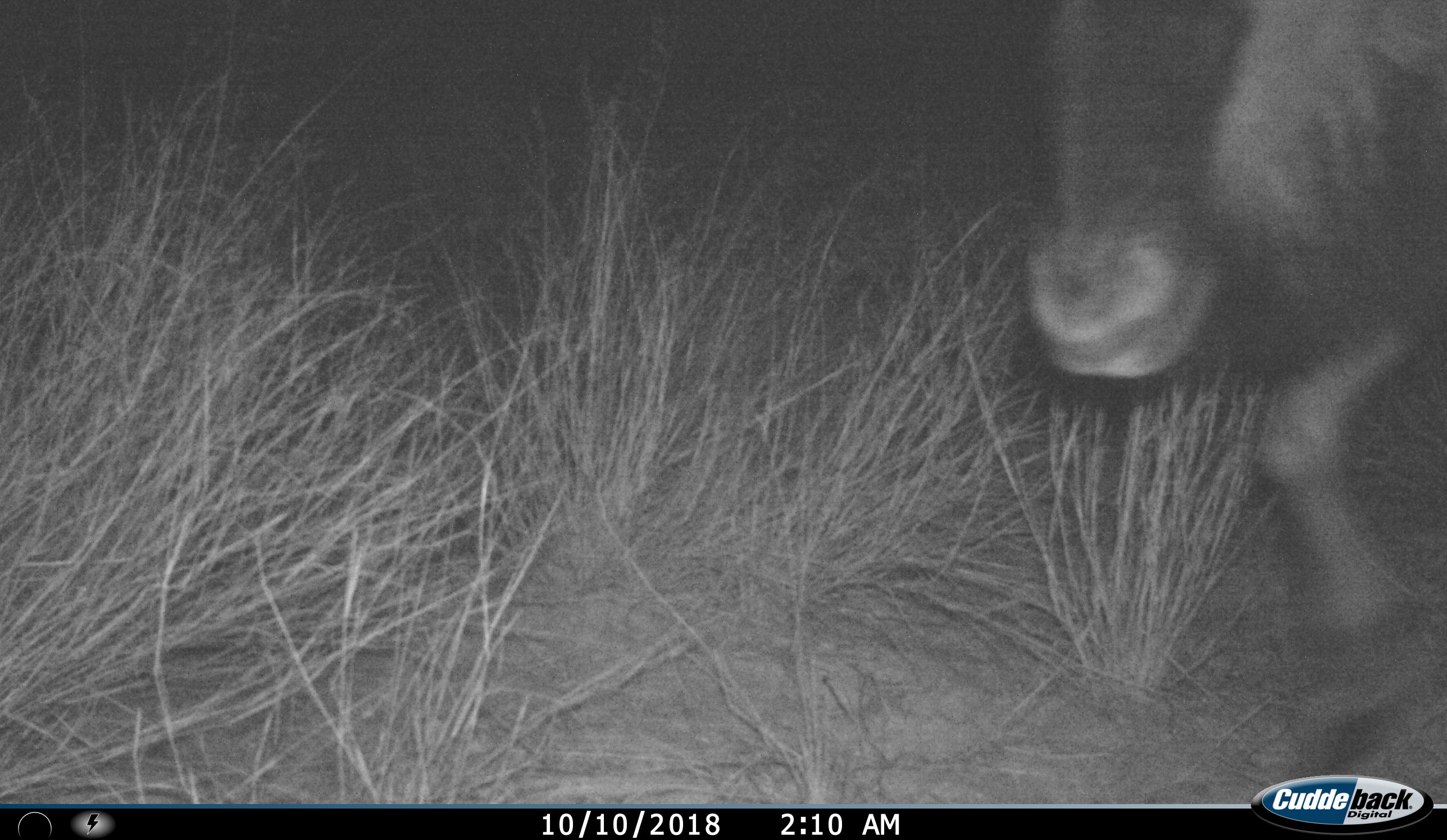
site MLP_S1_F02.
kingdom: Animalia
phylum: Chordata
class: Mammalia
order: Artiodactyla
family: Bovidae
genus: Connochaetes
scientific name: Connochaetes taurinus taurinus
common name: blue wildebeest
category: wildebeestblue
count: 1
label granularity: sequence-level